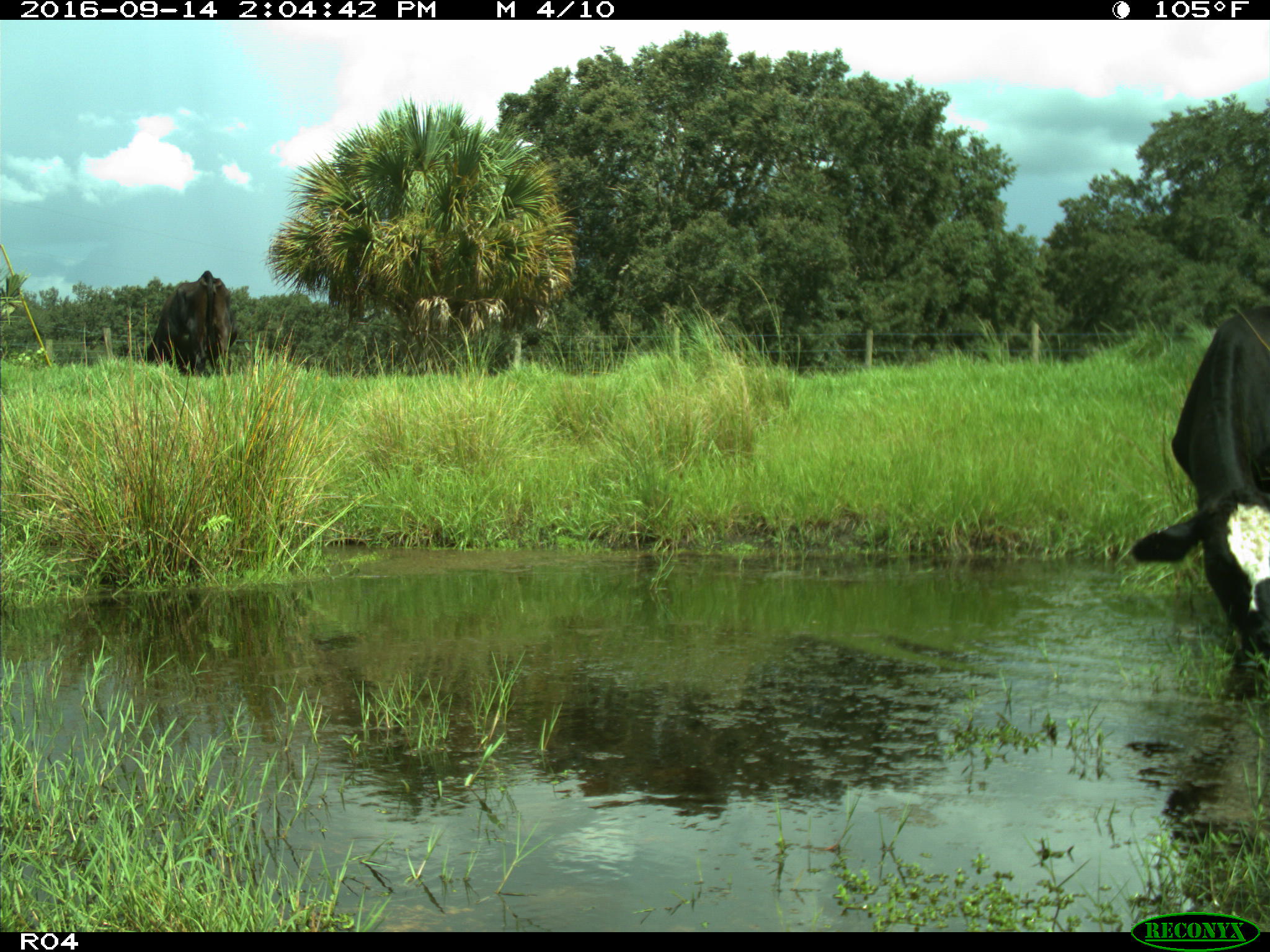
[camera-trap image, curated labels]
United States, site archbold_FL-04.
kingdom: Animalia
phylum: Chordata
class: Mammalia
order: Artiodactyla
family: Bovidae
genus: Bos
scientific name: Bos taurus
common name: domestic cow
Bos taurus (domestic cow).